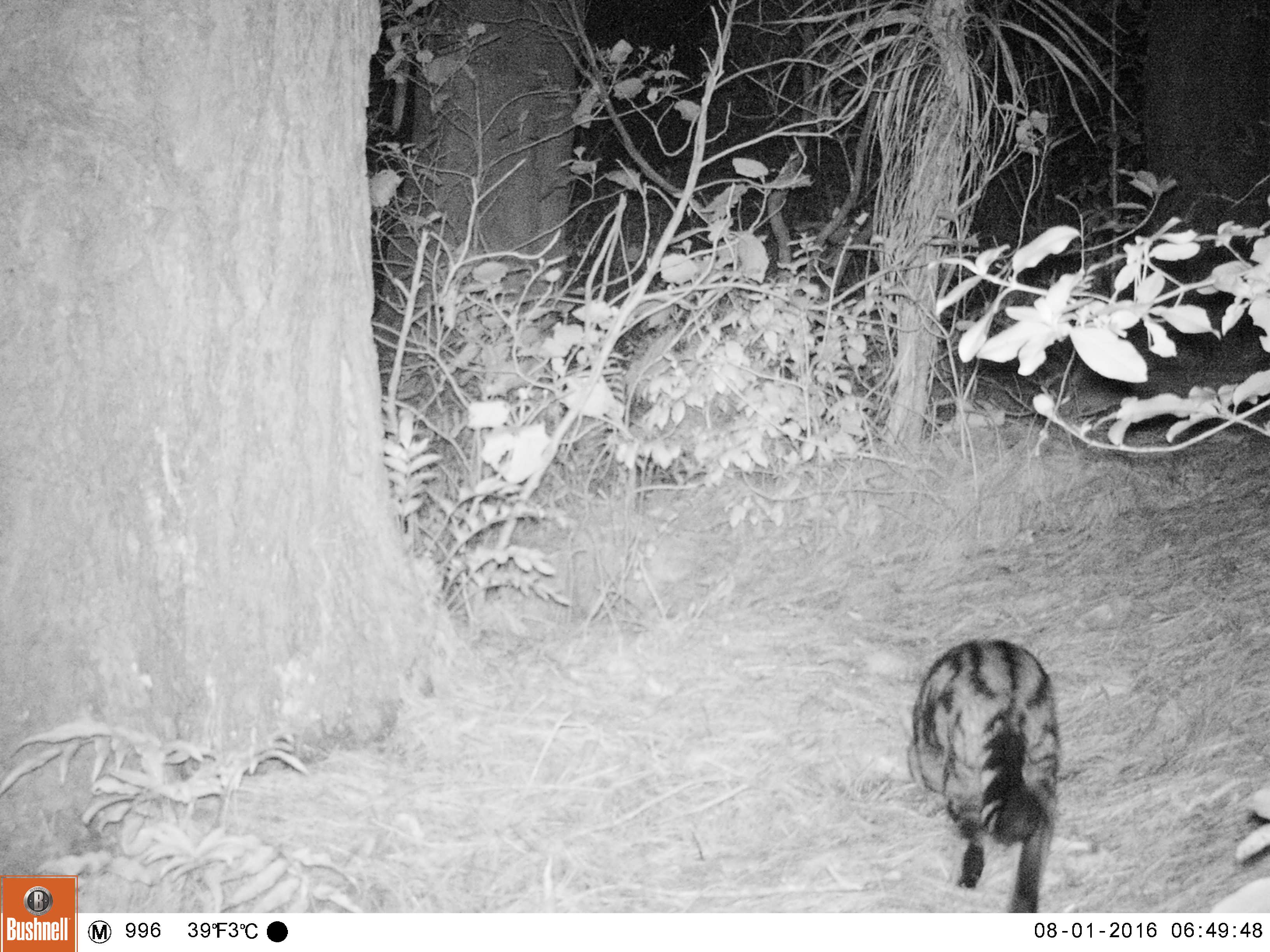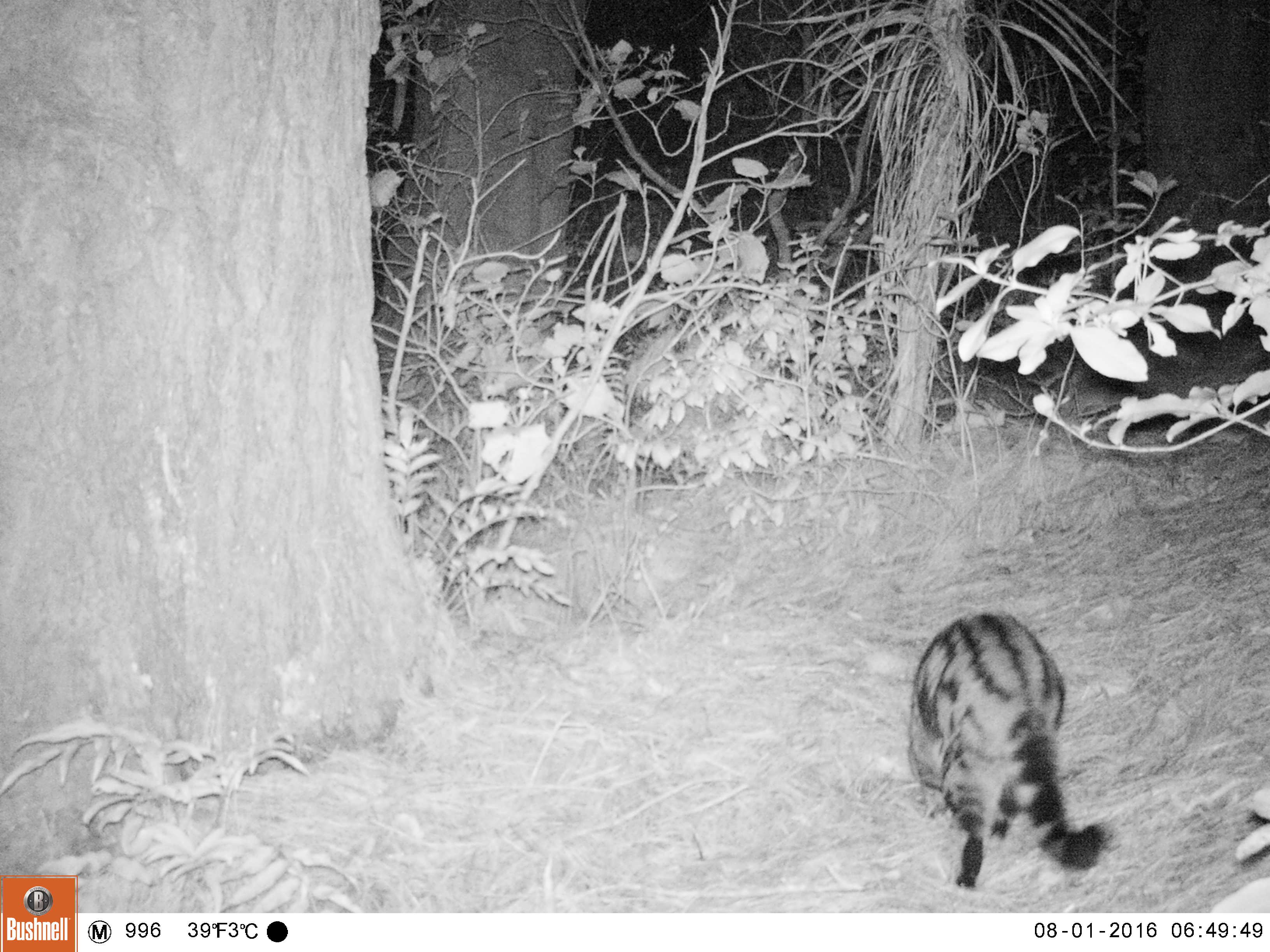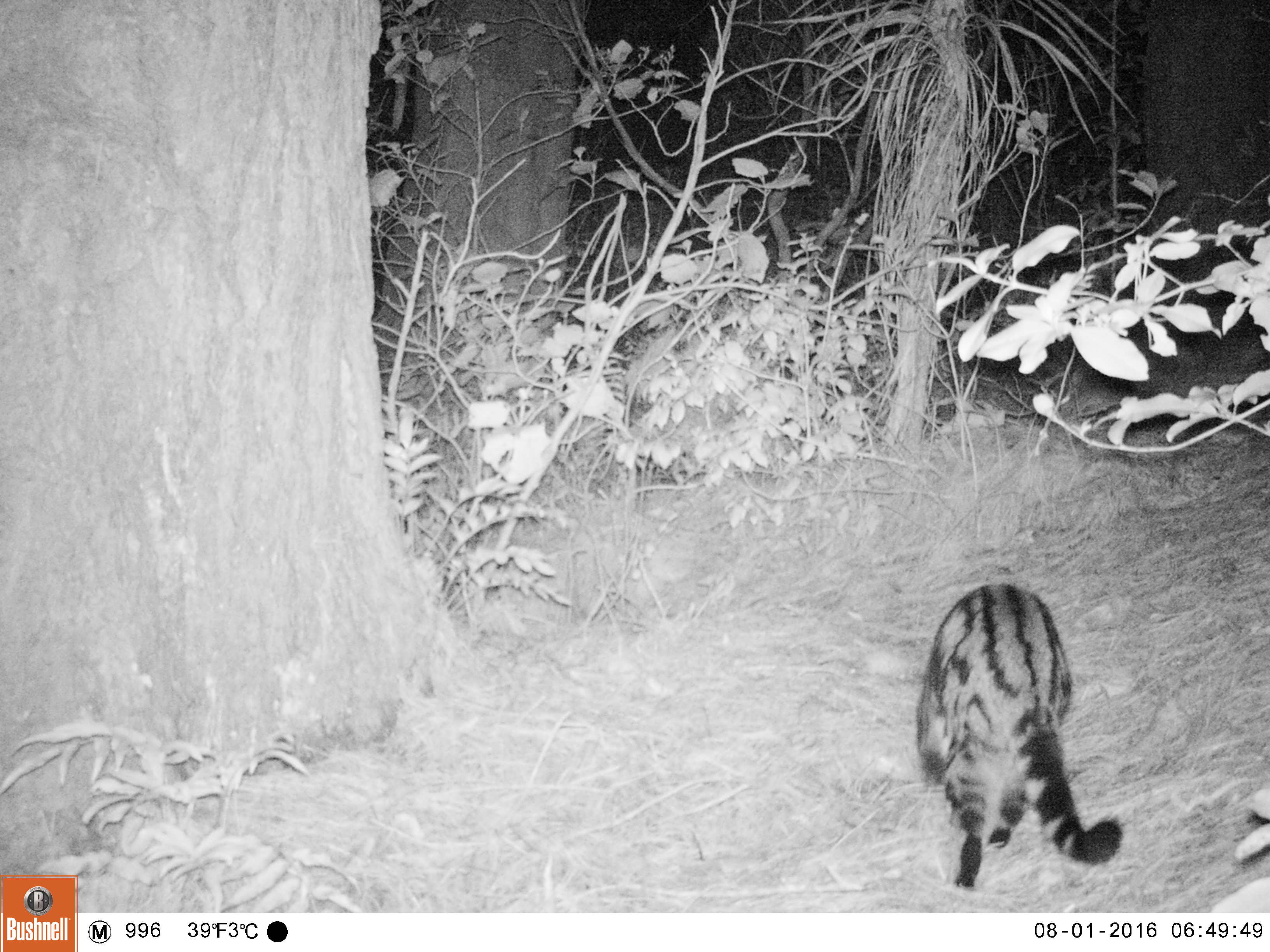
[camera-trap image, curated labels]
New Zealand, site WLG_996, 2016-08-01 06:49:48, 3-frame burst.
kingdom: Animalia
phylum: Chordata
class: Mammalia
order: Carnivora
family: Felidae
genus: Felis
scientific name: Felis catus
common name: domestic cat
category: cat